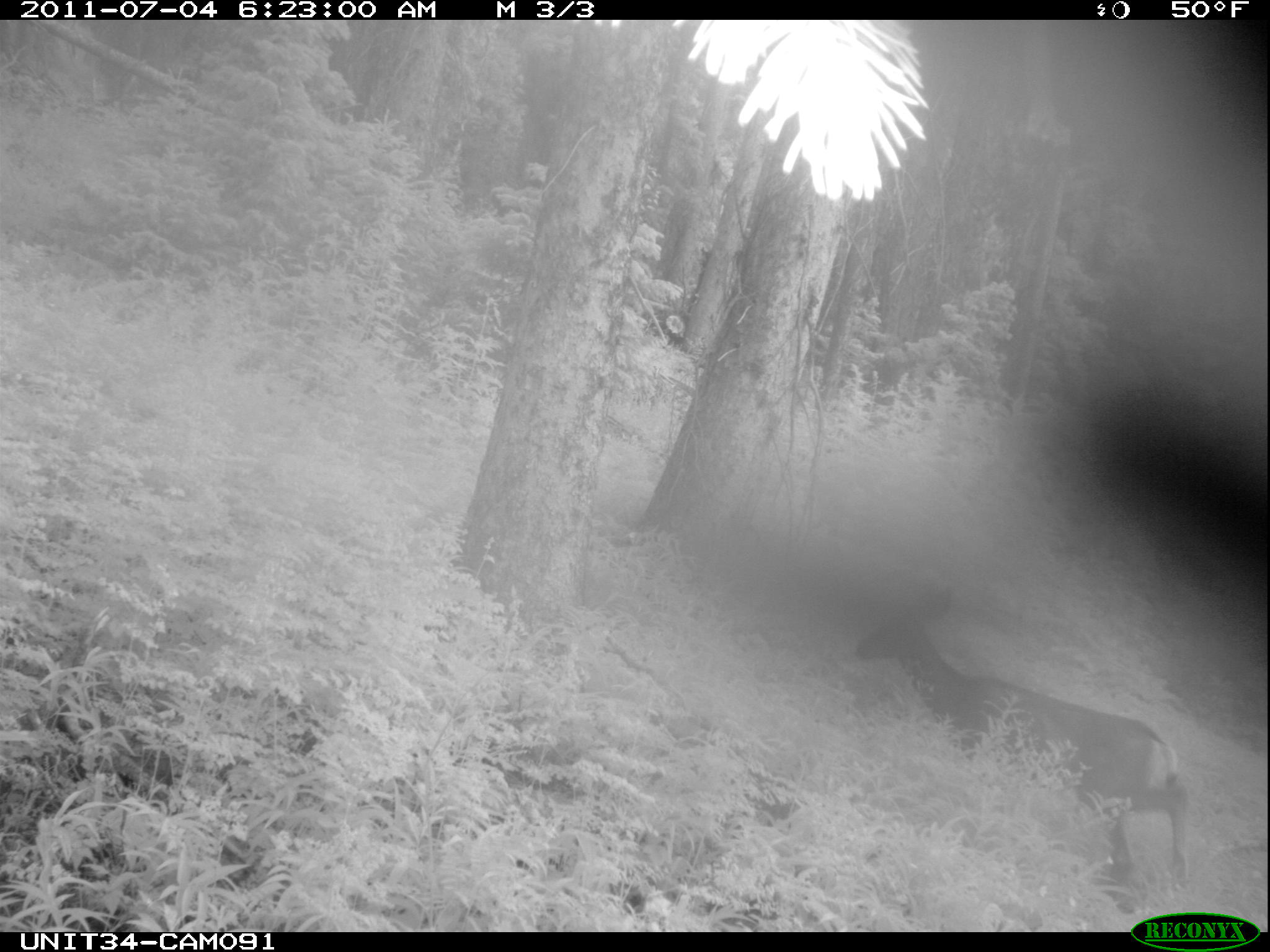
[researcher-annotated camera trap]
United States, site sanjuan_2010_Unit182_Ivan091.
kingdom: Animalia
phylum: Chordata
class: Mammalia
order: Artiodactyla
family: Cervidae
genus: Odocoileus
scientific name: Odocoileus hemionus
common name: mule deer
Odocoileus hemionus (mule deer).